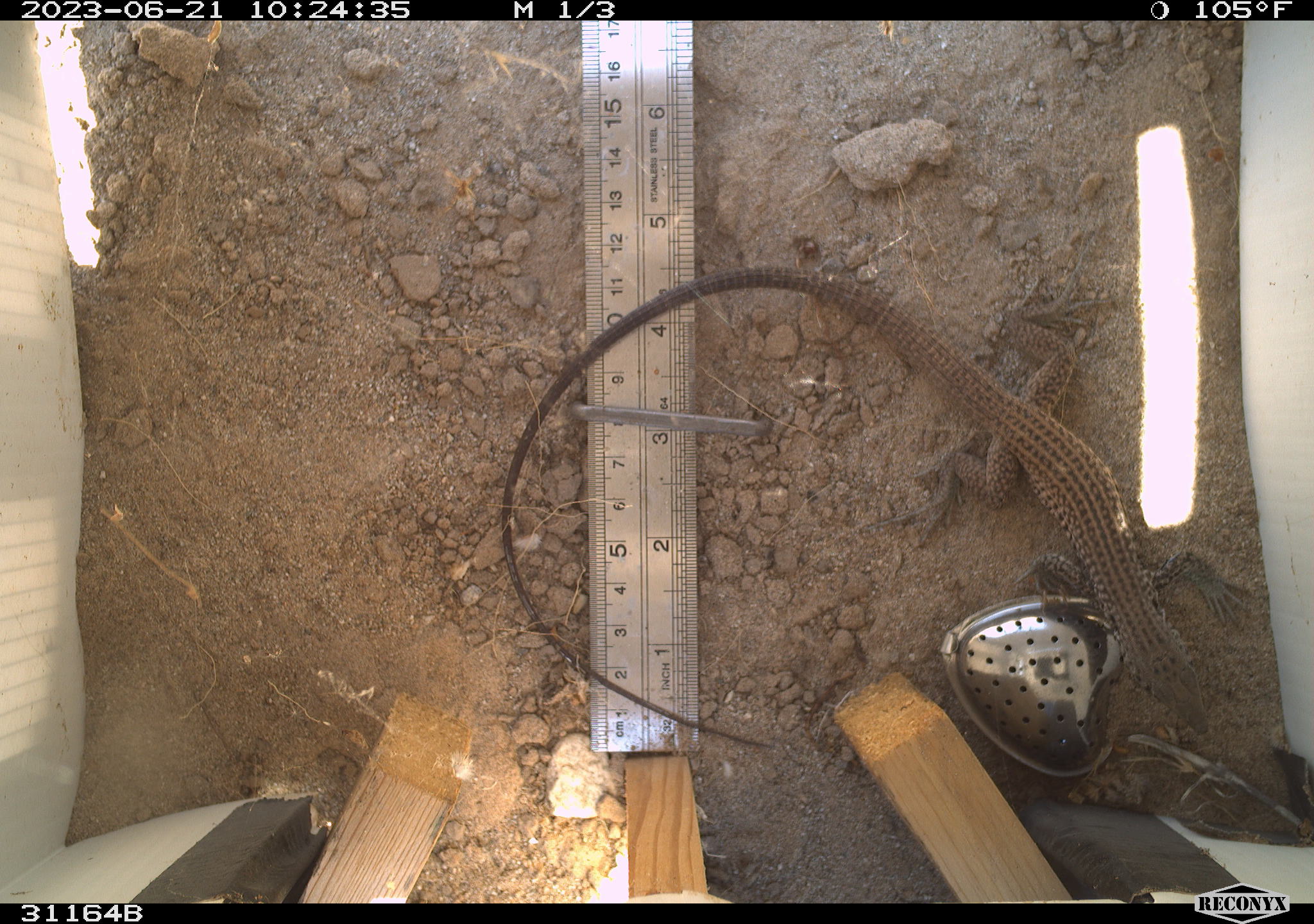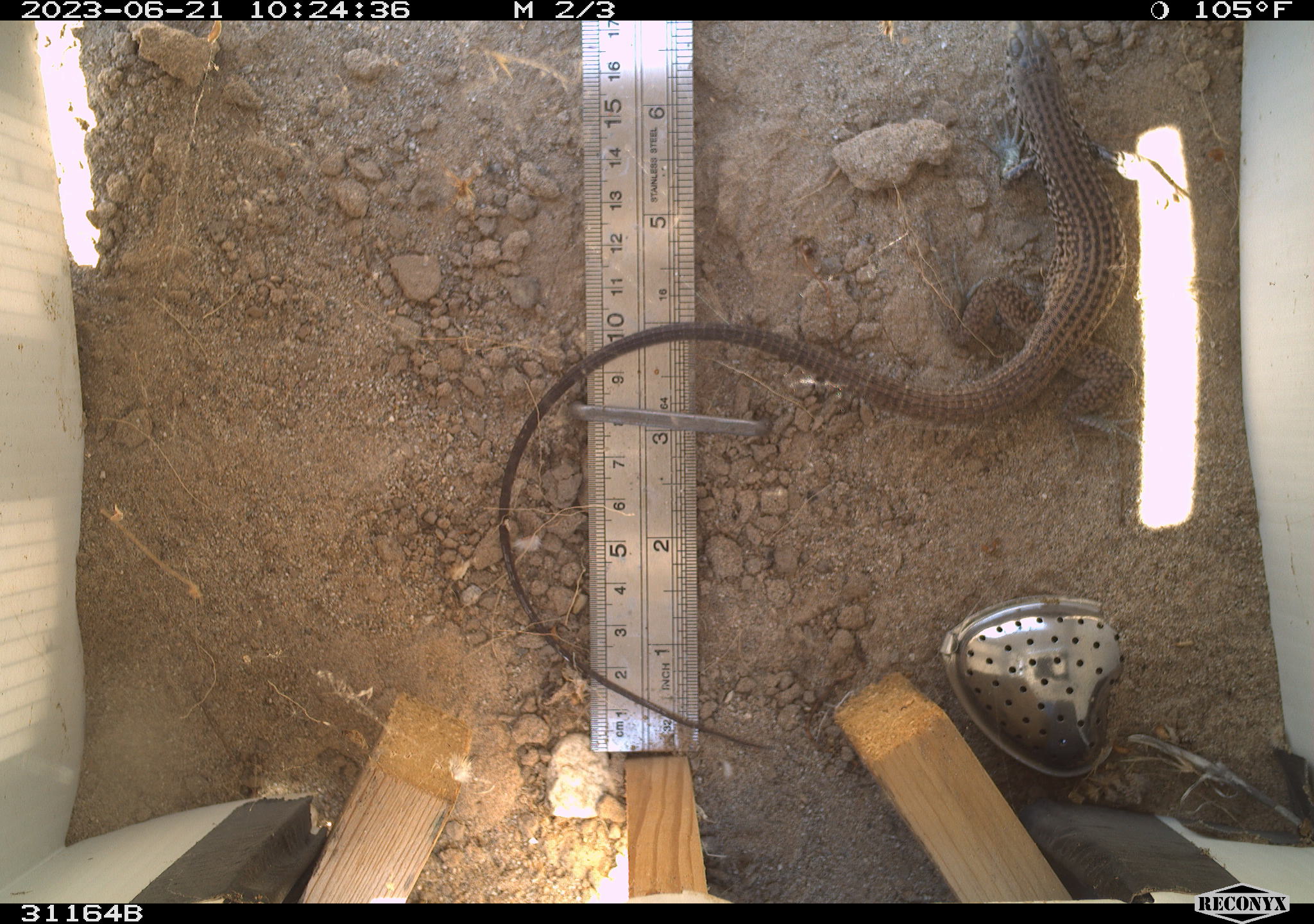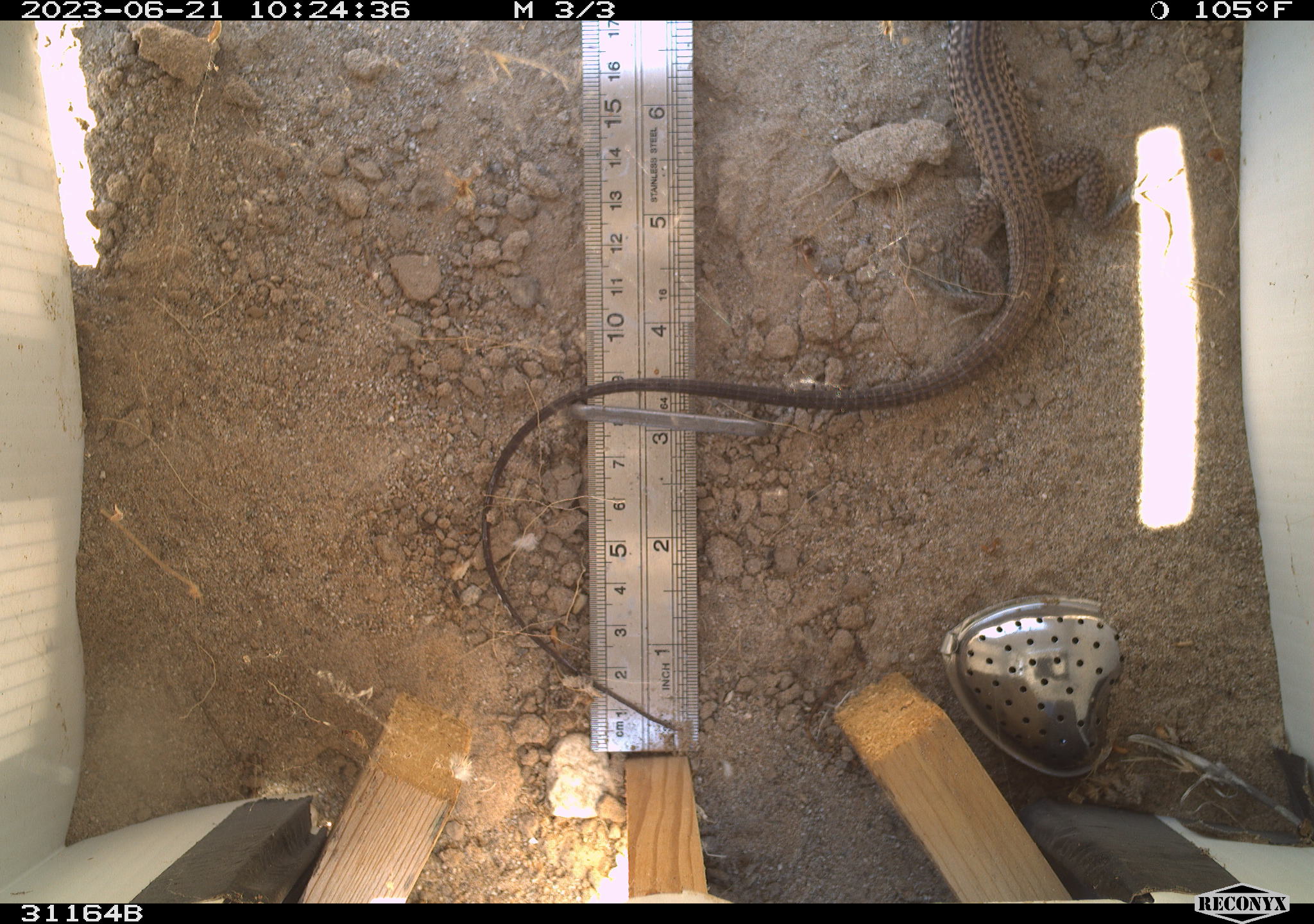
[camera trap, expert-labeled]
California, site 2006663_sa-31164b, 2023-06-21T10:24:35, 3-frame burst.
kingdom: Animalia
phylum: Chordata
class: Reptilia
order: Squamata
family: Teiidae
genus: Aspidoscelis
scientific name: Aspidoscelis tigris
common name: western whiptail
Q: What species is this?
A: Western whiptail (Aspidoscelis tigris).